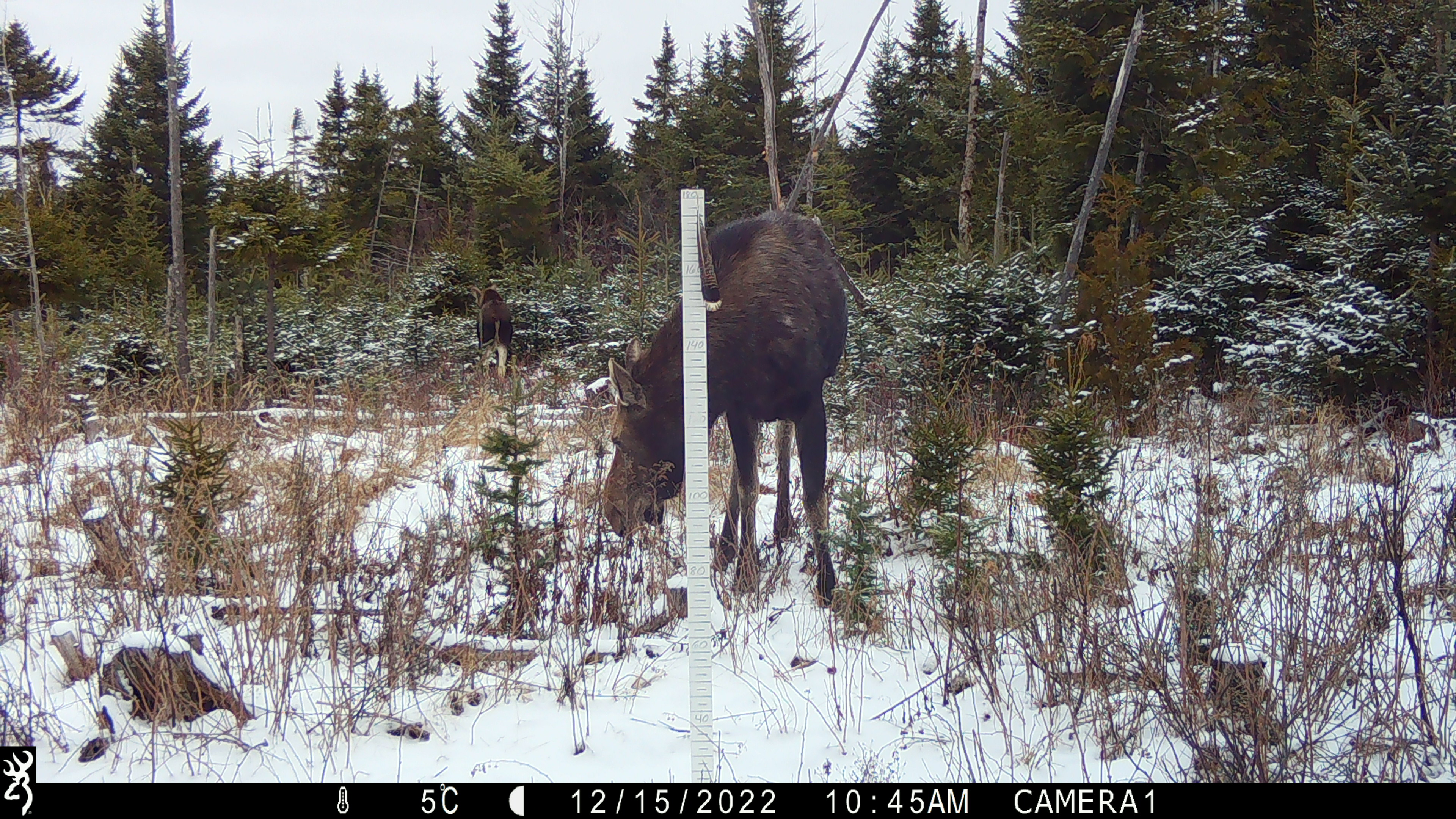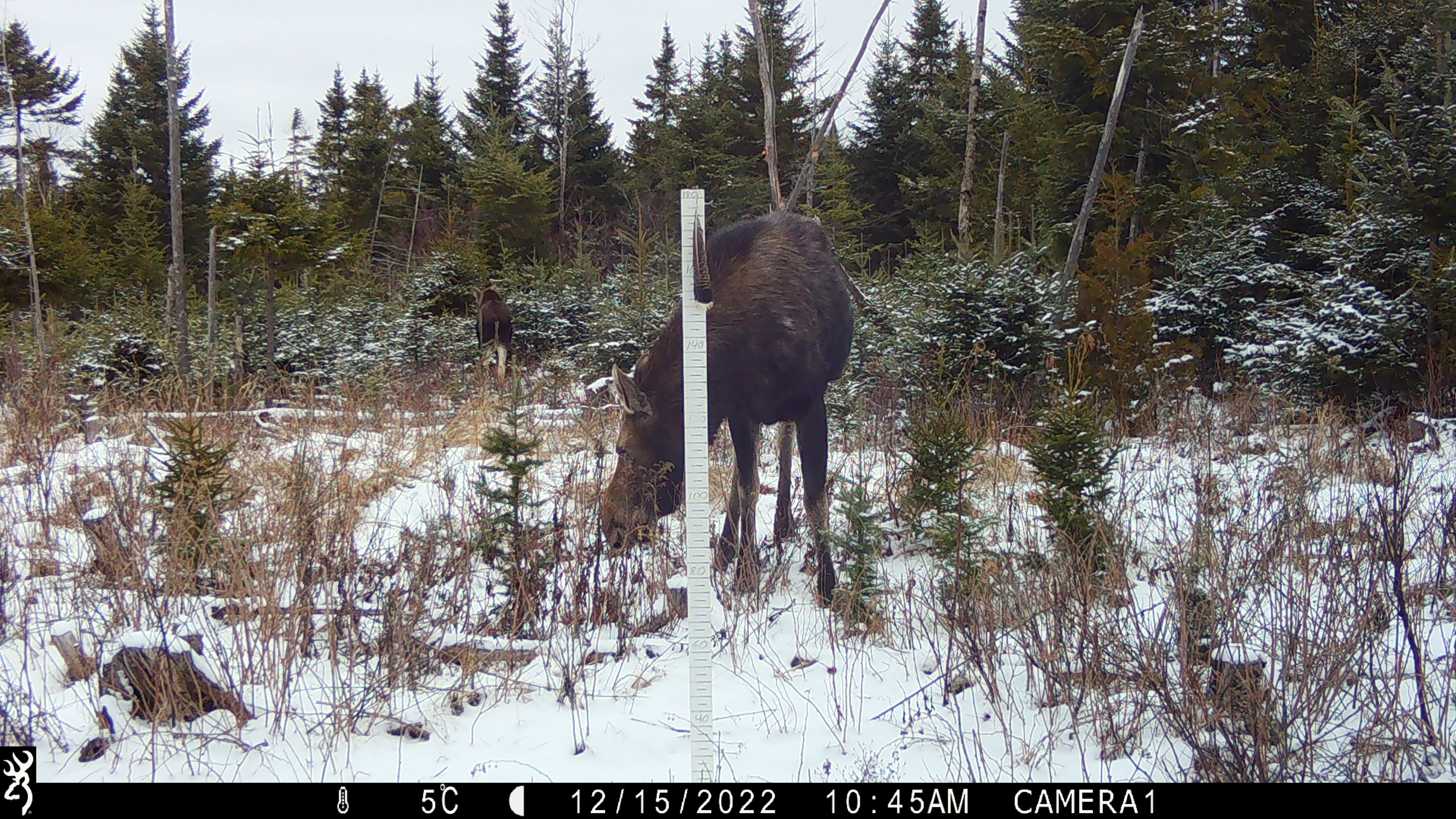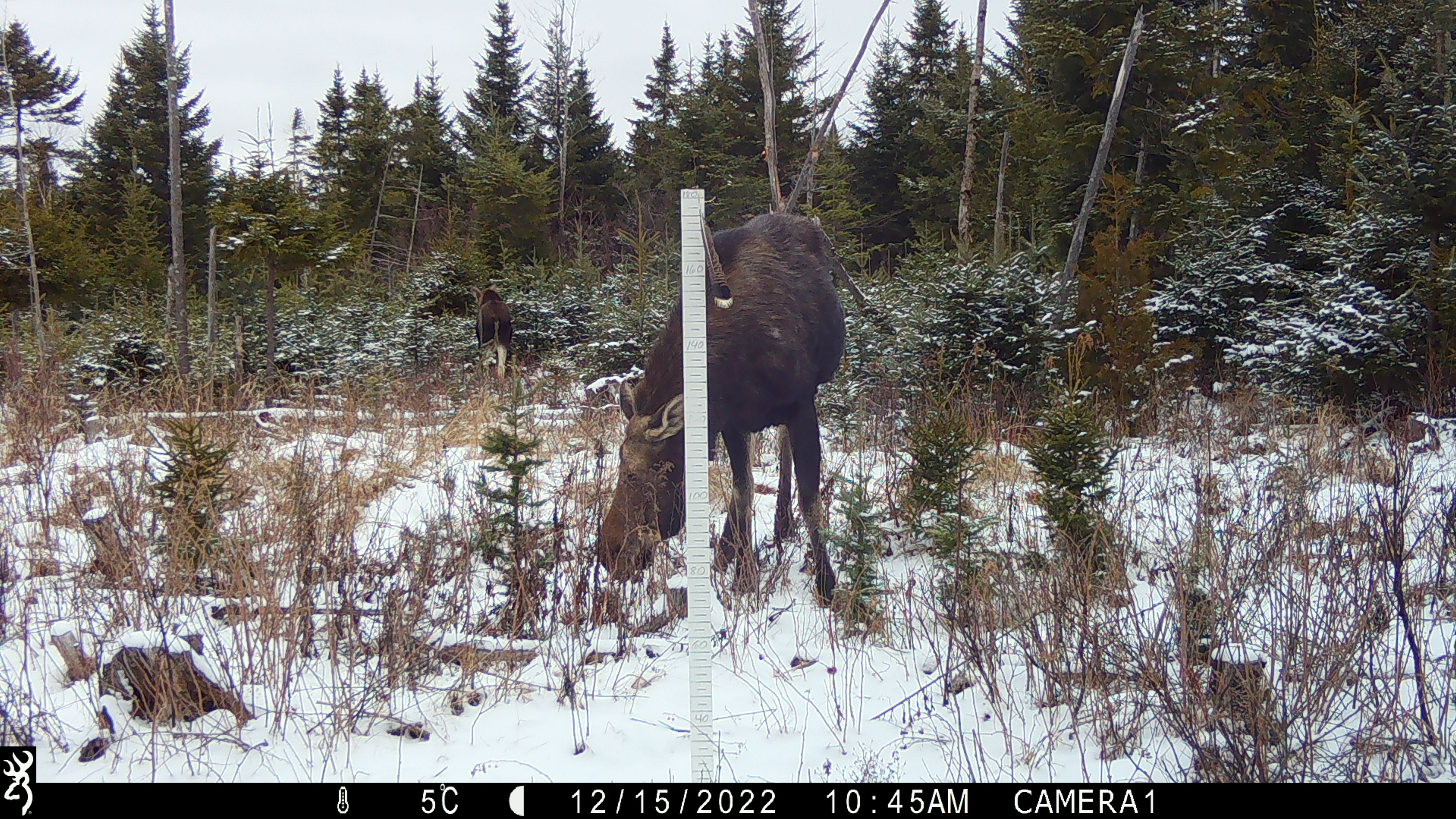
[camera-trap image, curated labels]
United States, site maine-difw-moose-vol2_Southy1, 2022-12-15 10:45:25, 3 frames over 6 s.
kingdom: Animalia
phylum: Chordata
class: Mammalia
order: Artiodactyla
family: Cervidae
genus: Alces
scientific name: Alces alces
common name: moose